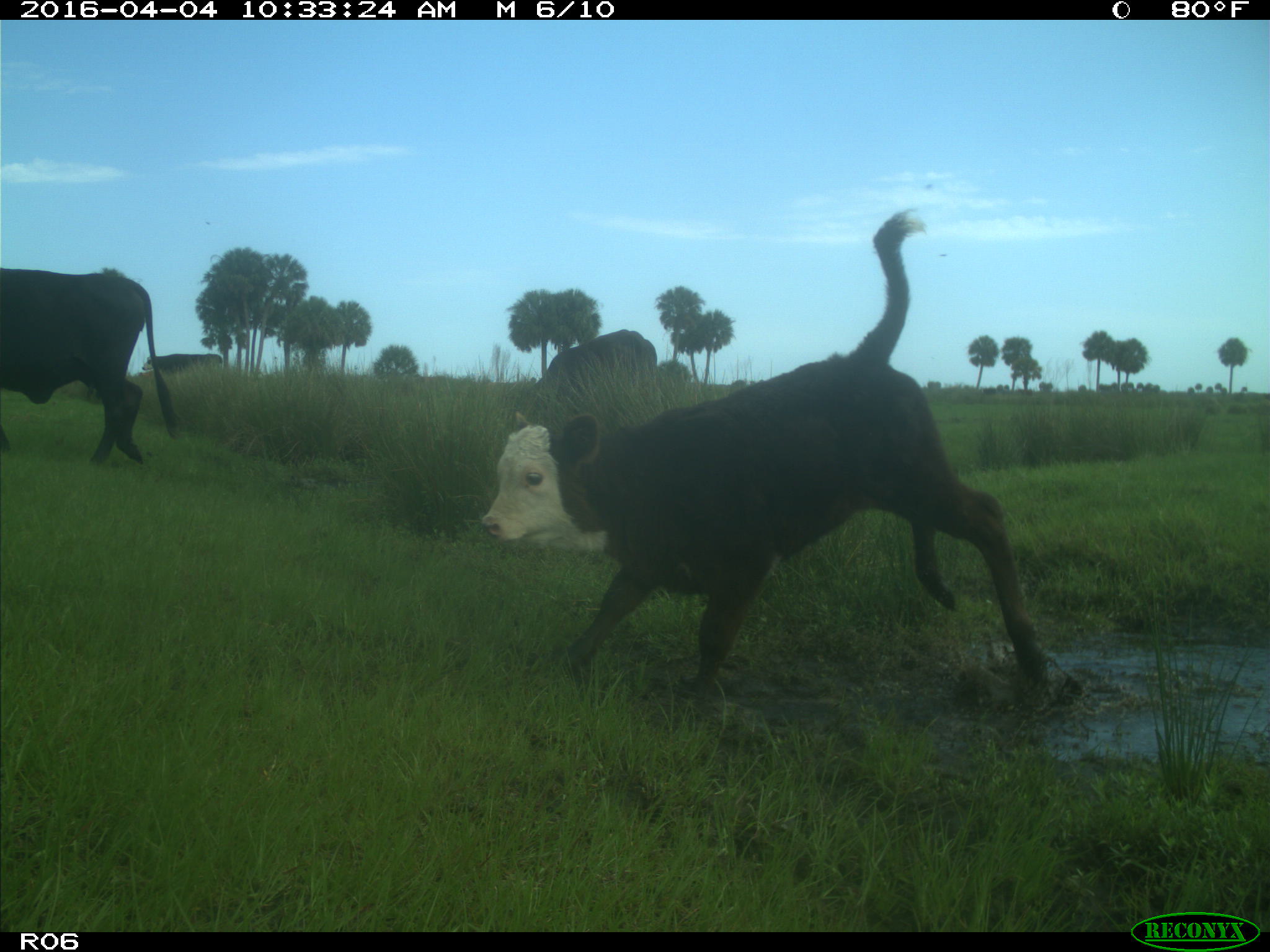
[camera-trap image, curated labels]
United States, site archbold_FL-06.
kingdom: Animalia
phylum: Chordata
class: Mammalia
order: Artiodactyla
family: Bovidae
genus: Bos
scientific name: Bos taurus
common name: domestic cow